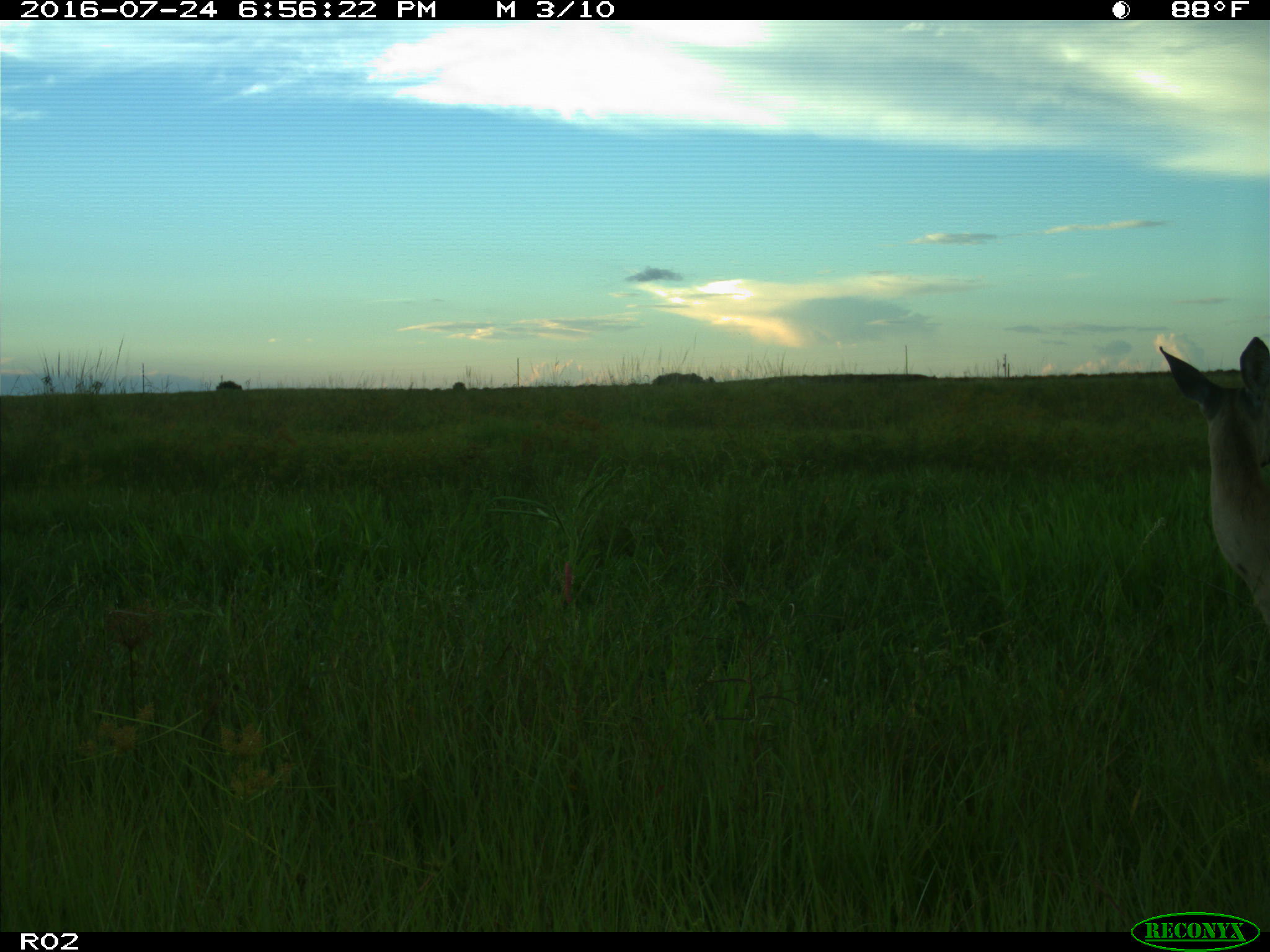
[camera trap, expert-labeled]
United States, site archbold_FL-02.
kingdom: Animalia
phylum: Chordata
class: Mammalia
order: Artiodactyla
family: Cervidae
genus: Odocoileus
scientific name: Odocoileus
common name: deer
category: unidentified deer